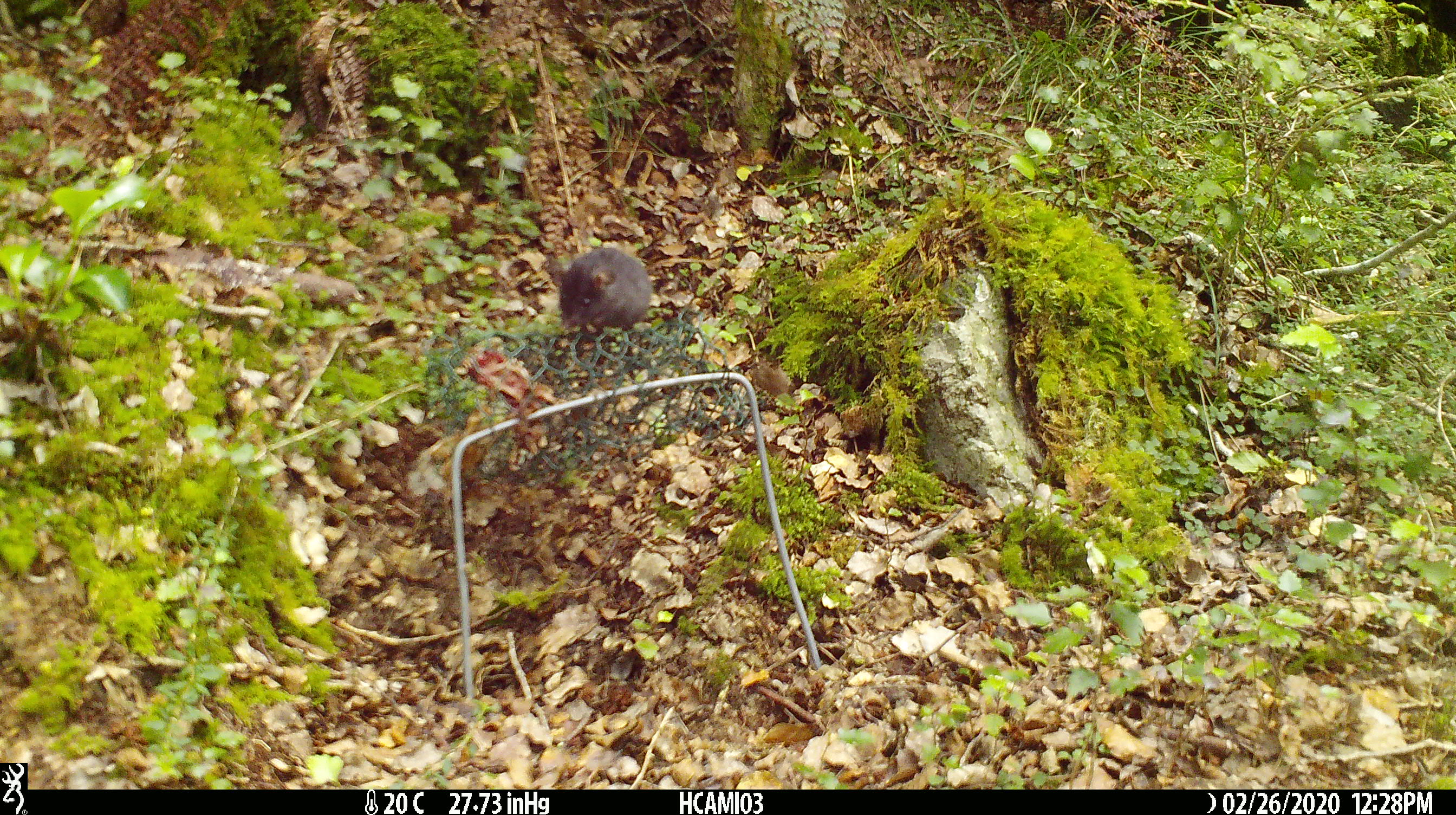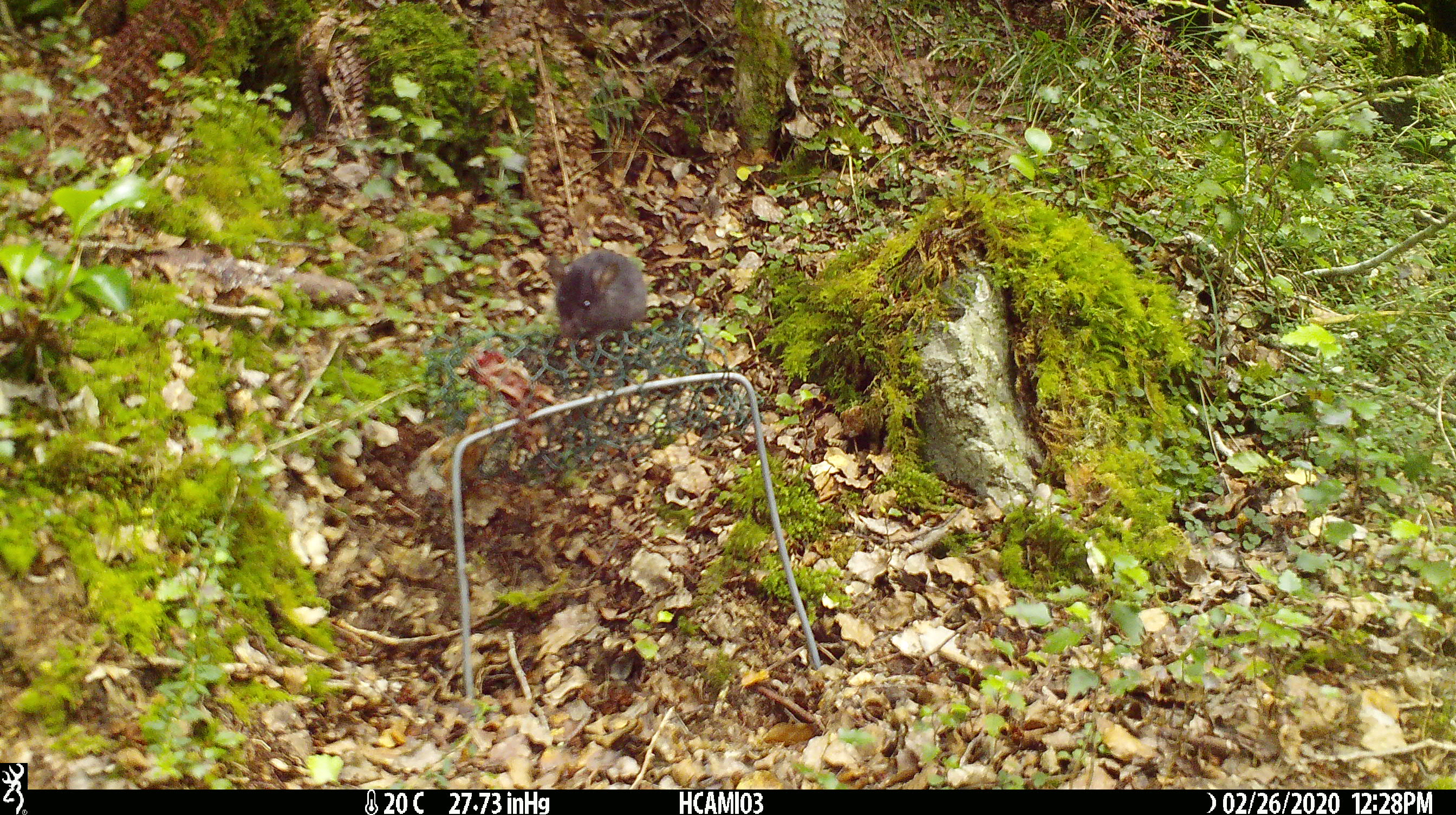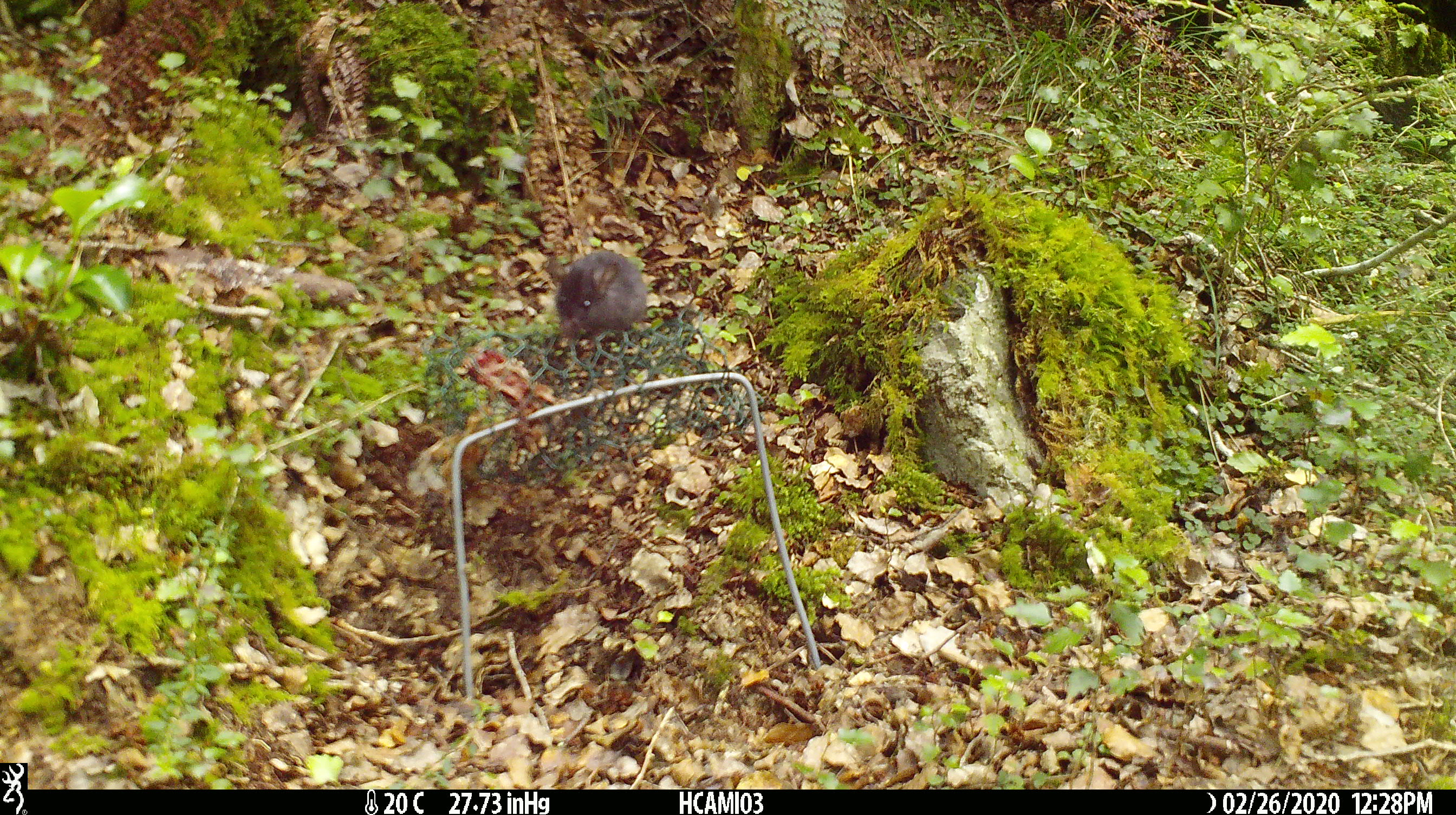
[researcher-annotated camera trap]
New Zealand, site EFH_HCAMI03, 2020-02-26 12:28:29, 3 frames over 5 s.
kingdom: Animalia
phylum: Chordata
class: Mammalia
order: Rodentia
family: Muridae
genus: Mus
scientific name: Mus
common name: mouse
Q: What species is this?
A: Mouse (Mus).